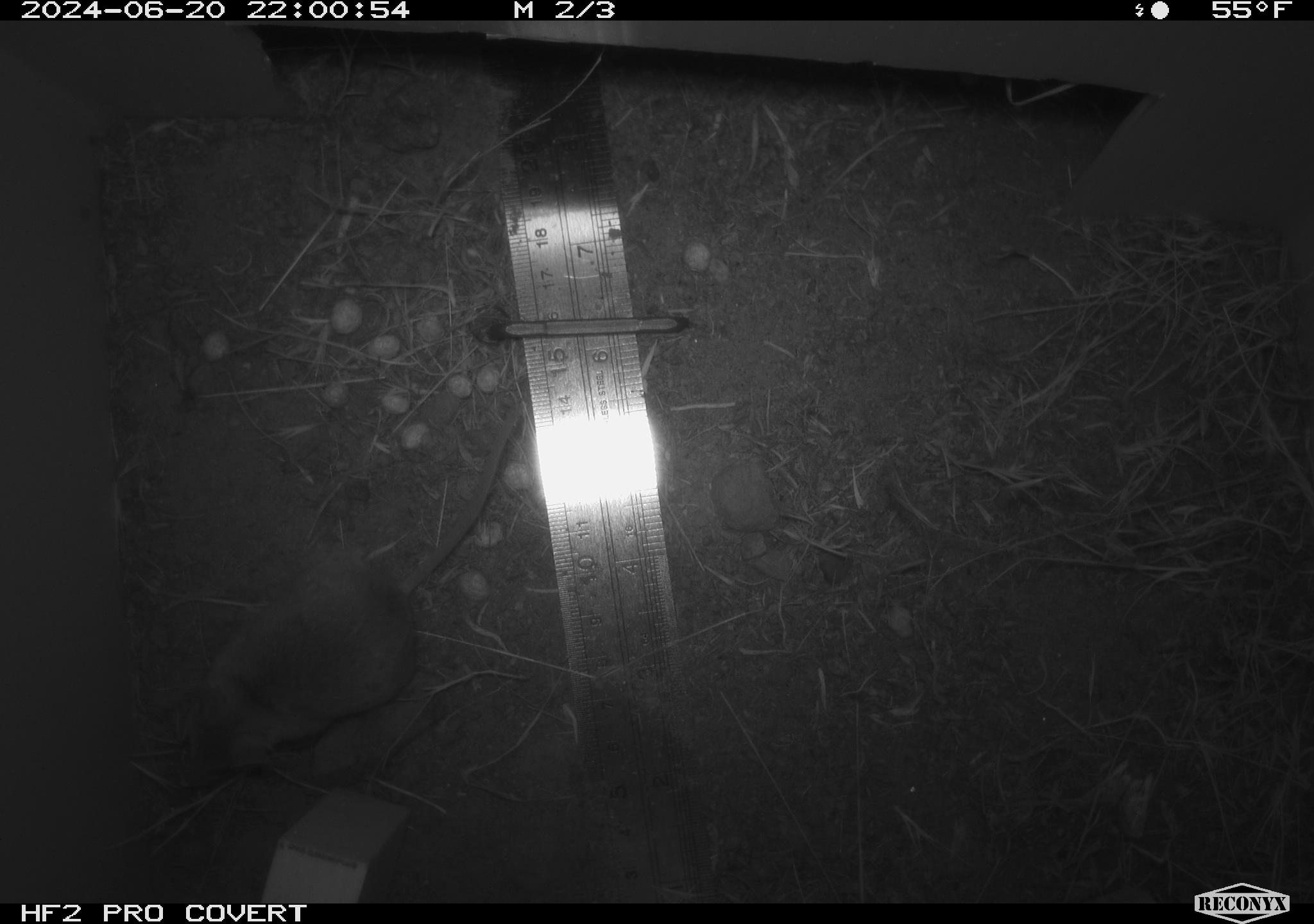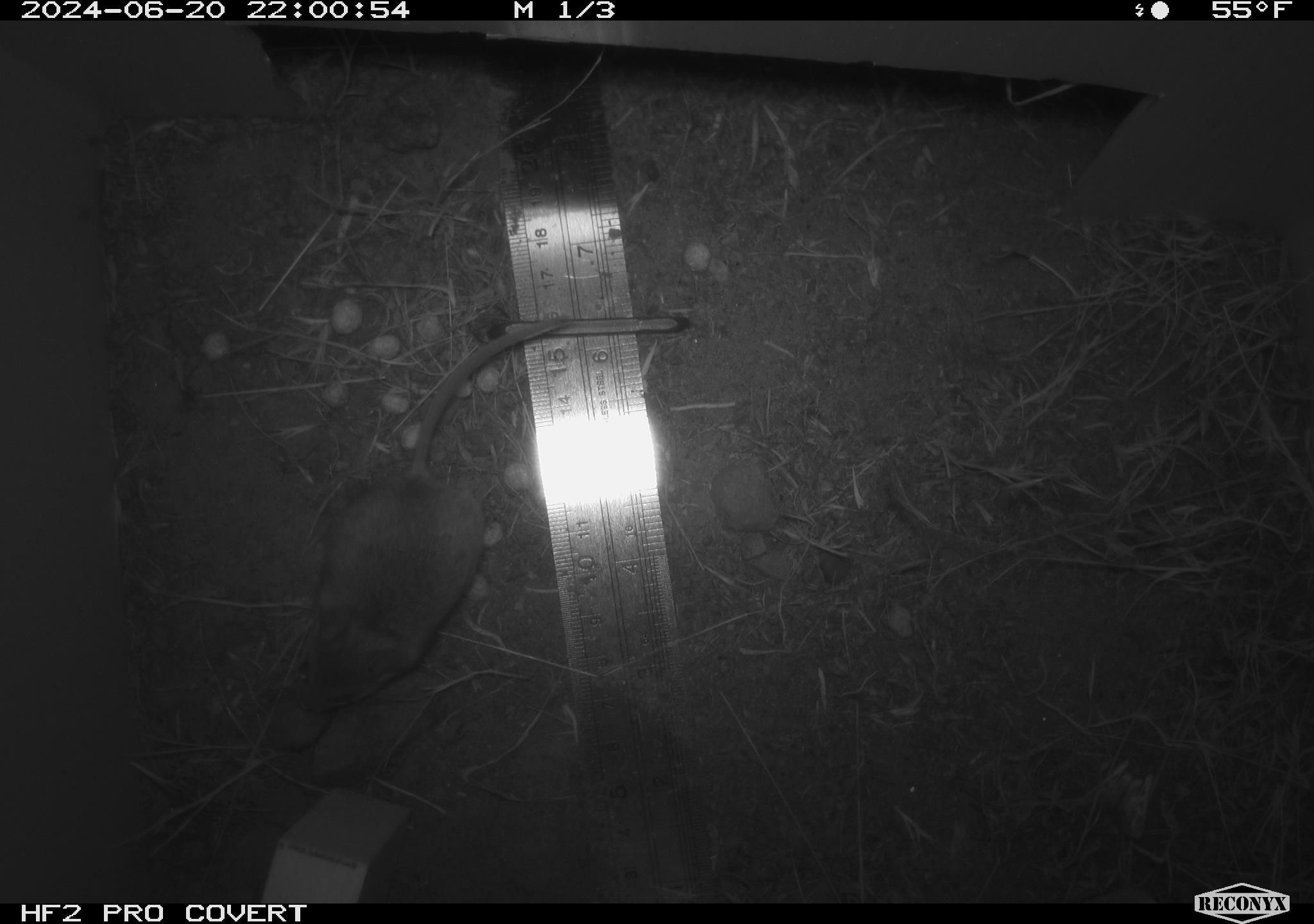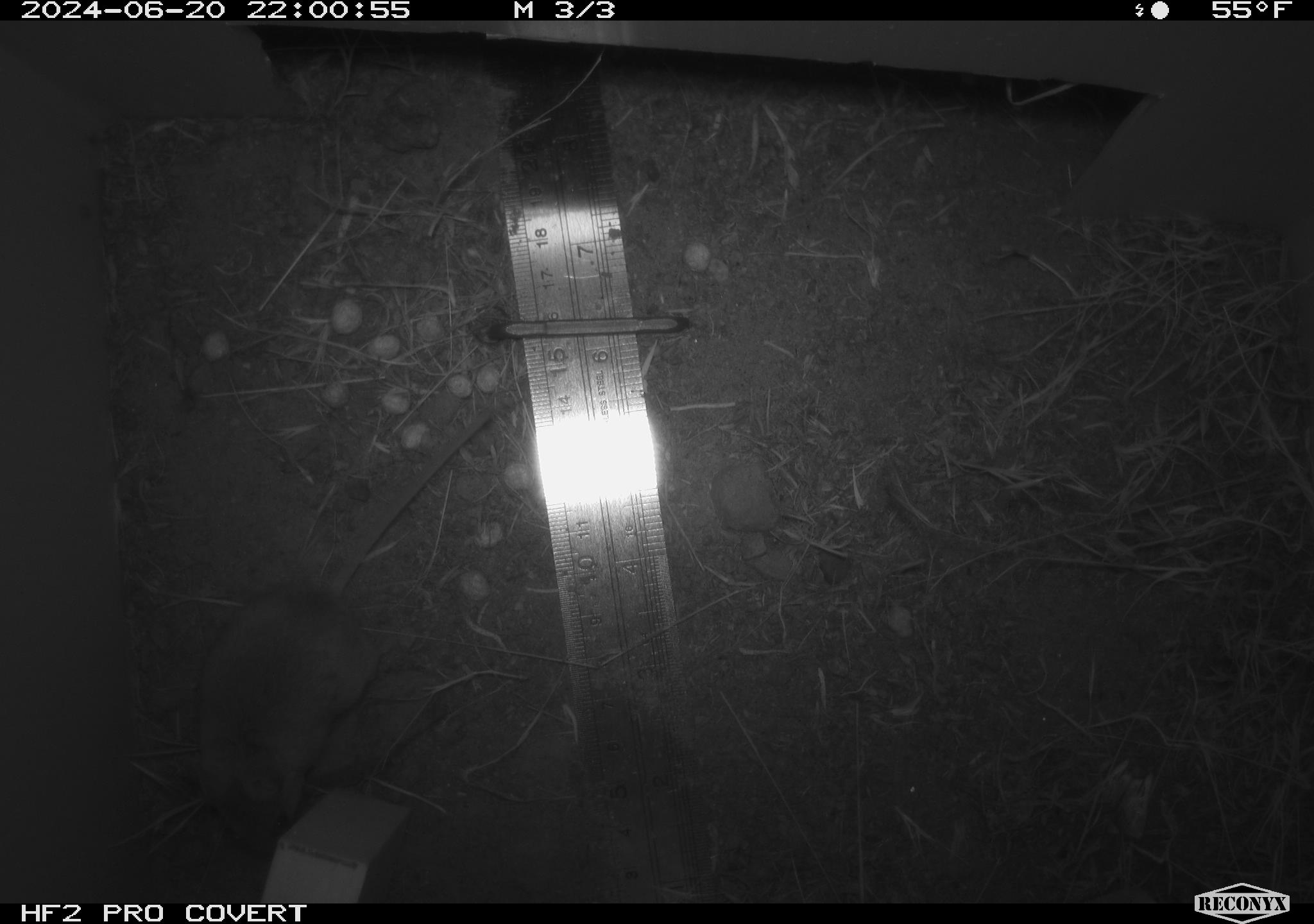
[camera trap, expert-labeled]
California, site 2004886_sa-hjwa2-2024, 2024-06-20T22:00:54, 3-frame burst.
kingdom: Animalia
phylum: Chordata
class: Mammalia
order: Rodentia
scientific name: Rodentia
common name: rodent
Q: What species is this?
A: Rodent (Rodentia).